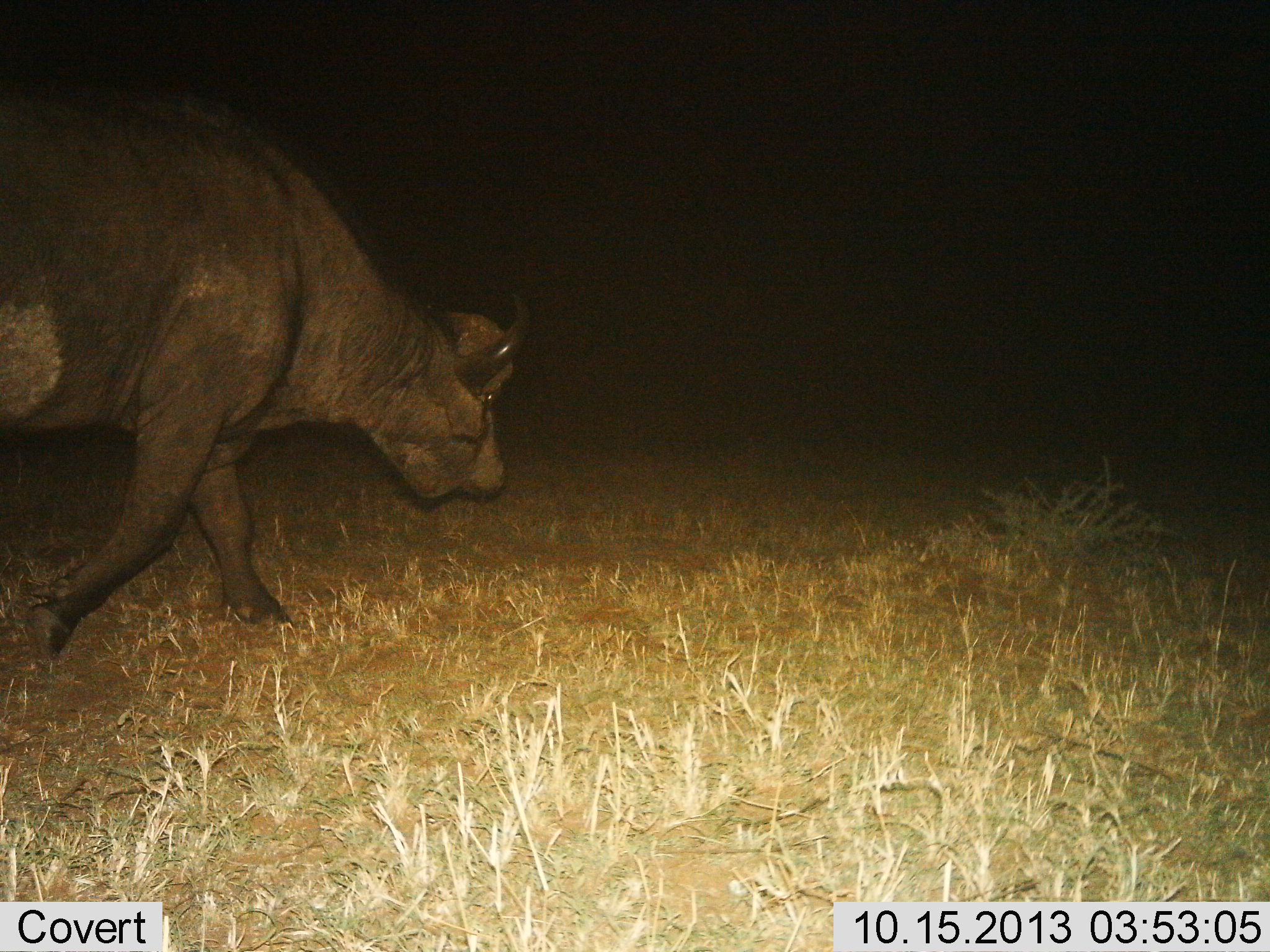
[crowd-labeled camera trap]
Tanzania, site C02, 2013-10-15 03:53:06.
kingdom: Animalia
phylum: Chordata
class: Mammalia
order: Artiodactyla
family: Bovidae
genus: Syncerus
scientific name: Syncerus caffer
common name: cape buffalo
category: buffalo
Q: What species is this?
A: Buffalo (cape buffalo) (Syncerus caffer).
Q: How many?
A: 1.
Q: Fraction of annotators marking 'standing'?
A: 0%.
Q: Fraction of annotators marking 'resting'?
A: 0%.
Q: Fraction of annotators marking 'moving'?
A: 100%.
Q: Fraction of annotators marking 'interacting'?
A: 0%.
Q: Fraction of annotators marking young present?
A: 0%.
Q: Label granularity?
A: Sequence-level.